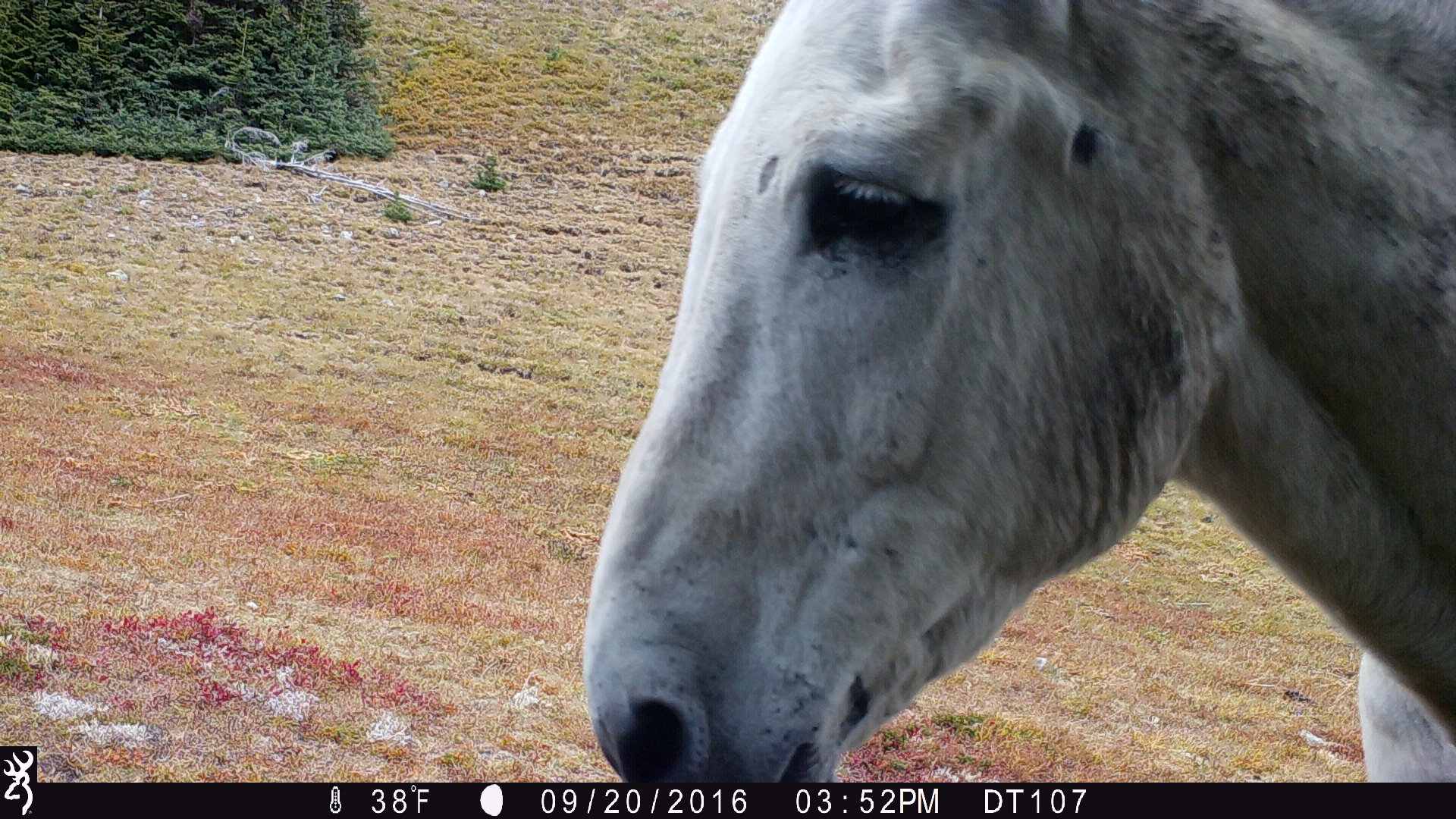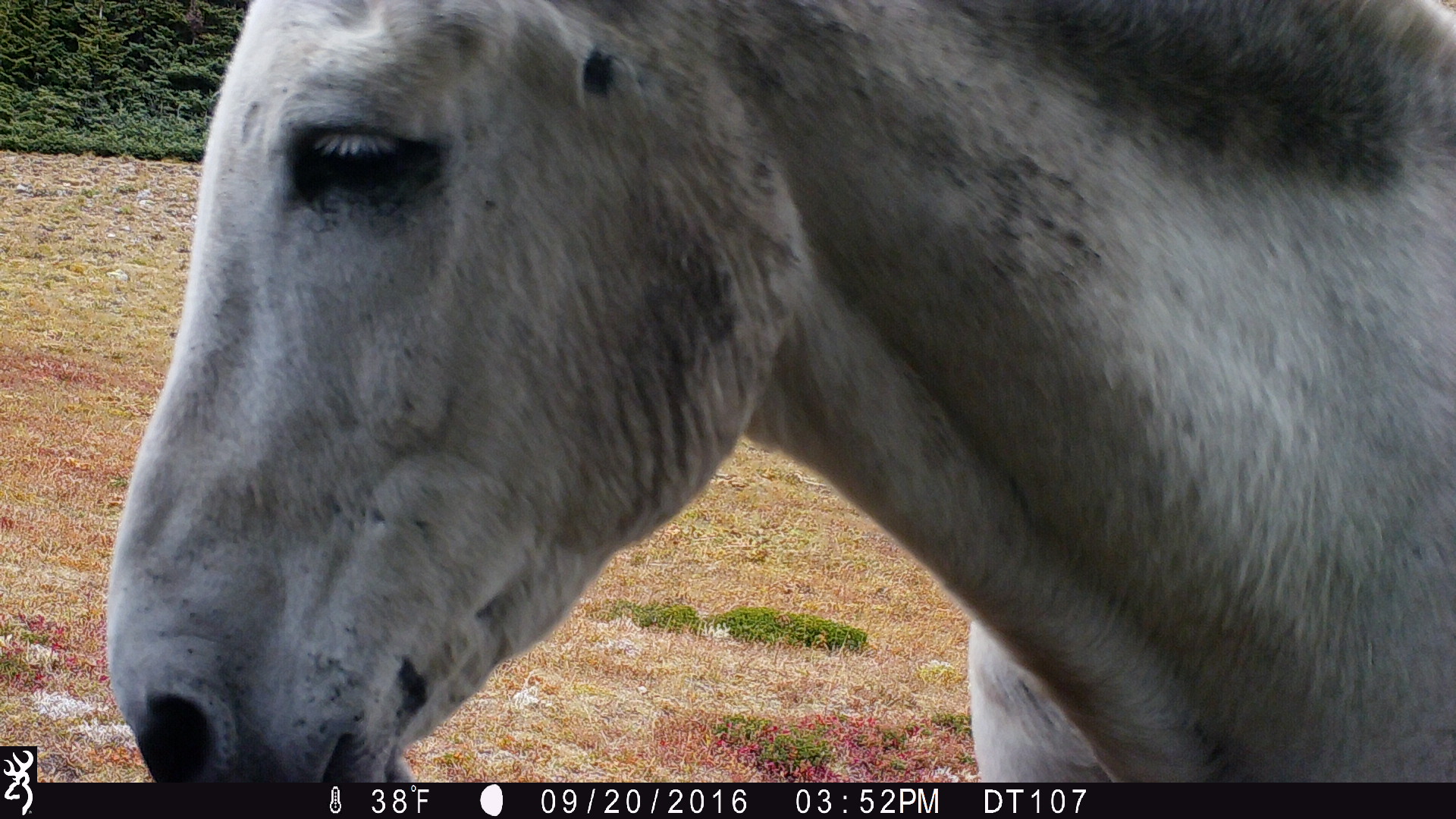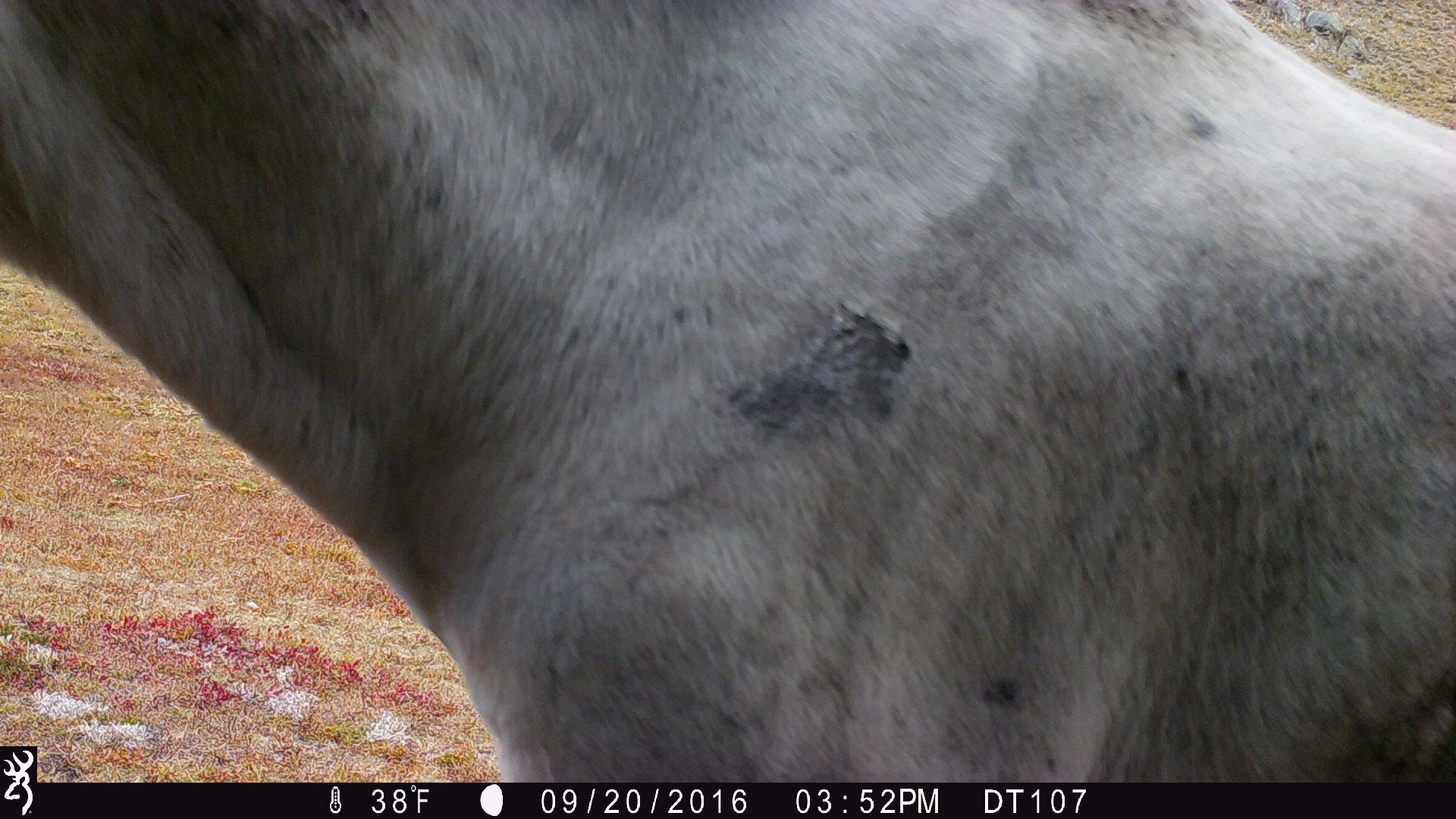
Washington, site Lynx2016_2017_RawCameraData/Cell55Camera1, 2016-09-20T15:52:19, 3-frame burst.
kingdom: Animalia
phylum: Chordata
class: Mammalia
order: Perissodactyla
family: Equidae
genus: Equus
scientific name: Equus caballus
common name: domestic horse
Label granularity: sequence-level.